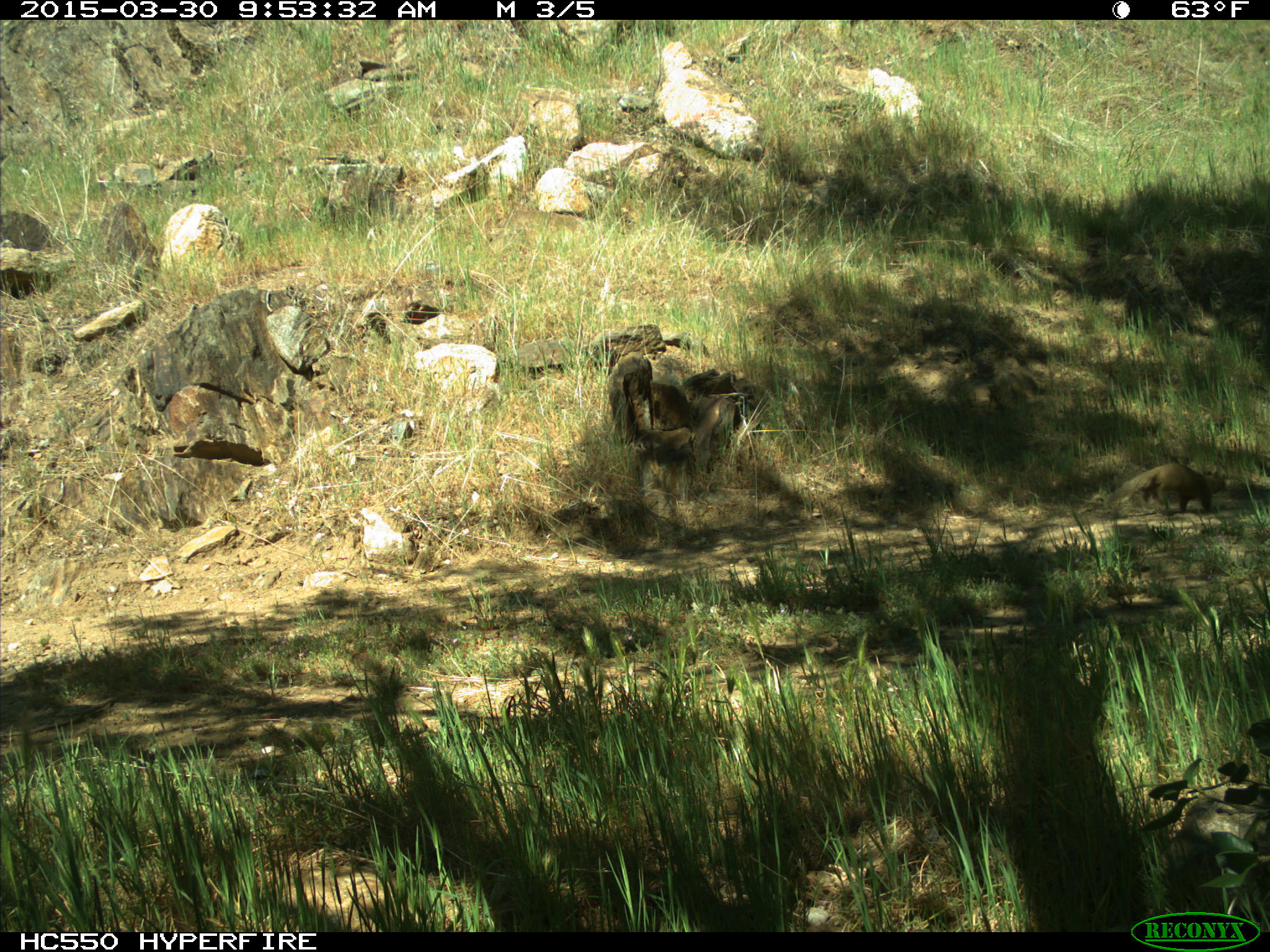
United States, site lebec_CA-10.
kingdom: Animalia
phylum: Chordata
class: Mammalia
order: Rodentia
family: Sciuridae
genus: Otospermophilus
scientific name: Otospermophilus beecheyi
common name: california ground squirrel